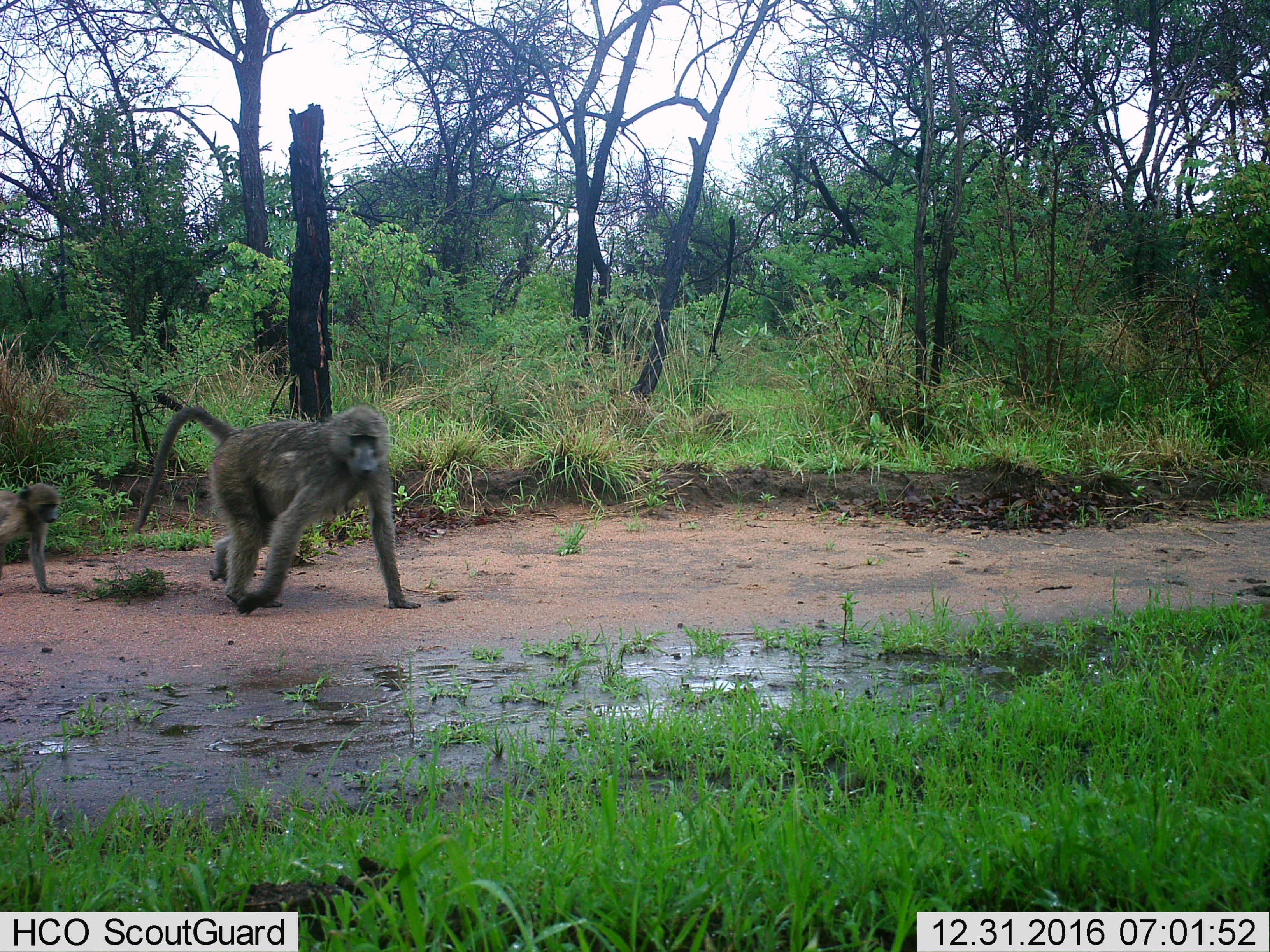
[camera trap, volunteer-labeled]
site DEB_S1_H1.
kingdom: Animalia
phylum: Chordata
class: Mammalia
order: Primates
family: Cercopithecidae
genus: Papio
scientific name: Papio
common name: baboon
Baboon (Papio), count 2. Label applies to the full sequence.